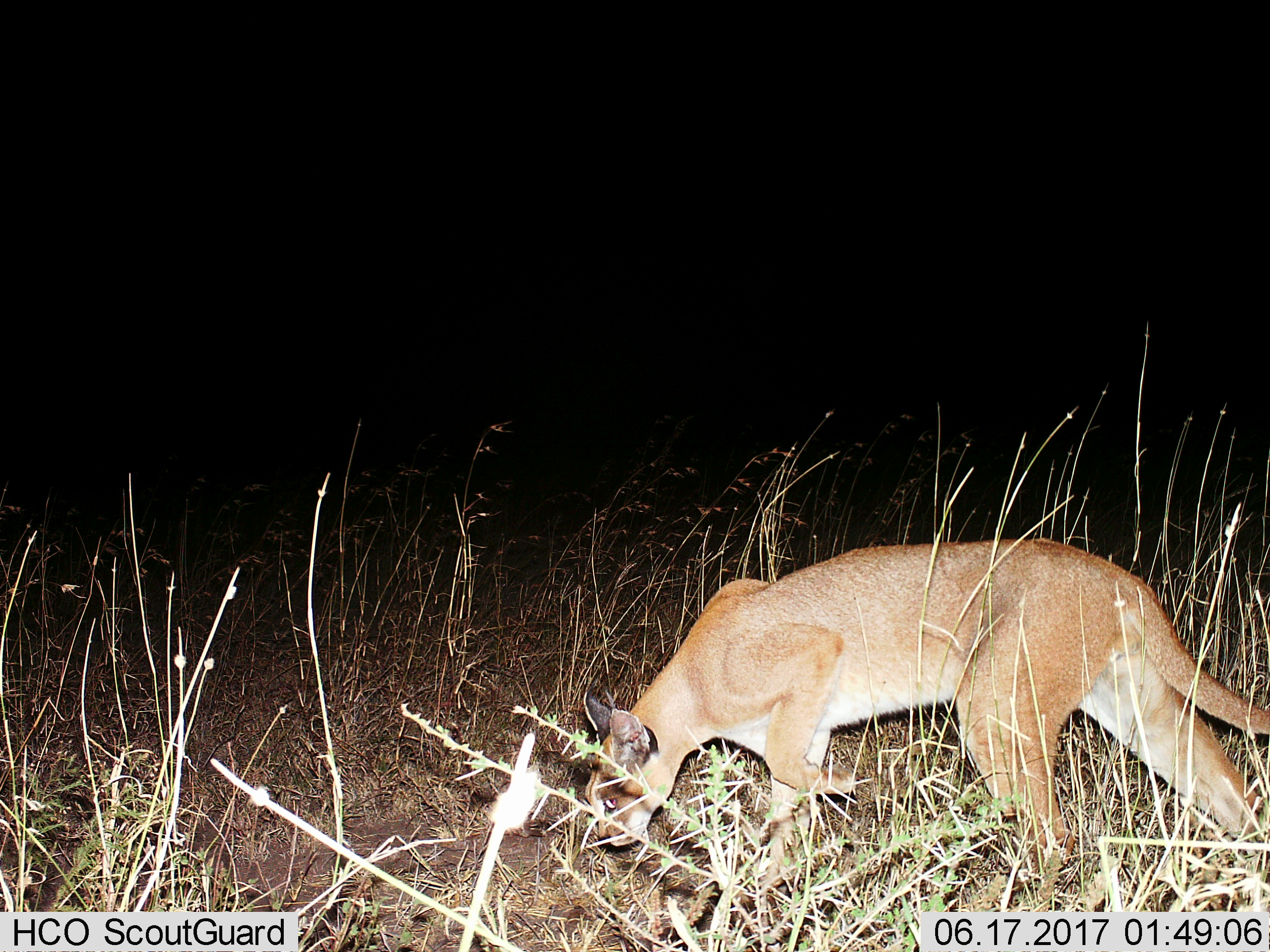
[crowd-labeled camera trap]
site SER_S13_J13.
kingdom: Animalia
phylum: Chordata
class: Mammalia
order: Carnivora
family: Felidae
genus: Caracal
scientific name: Caracal caracal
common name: caracal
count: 1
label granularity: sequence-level